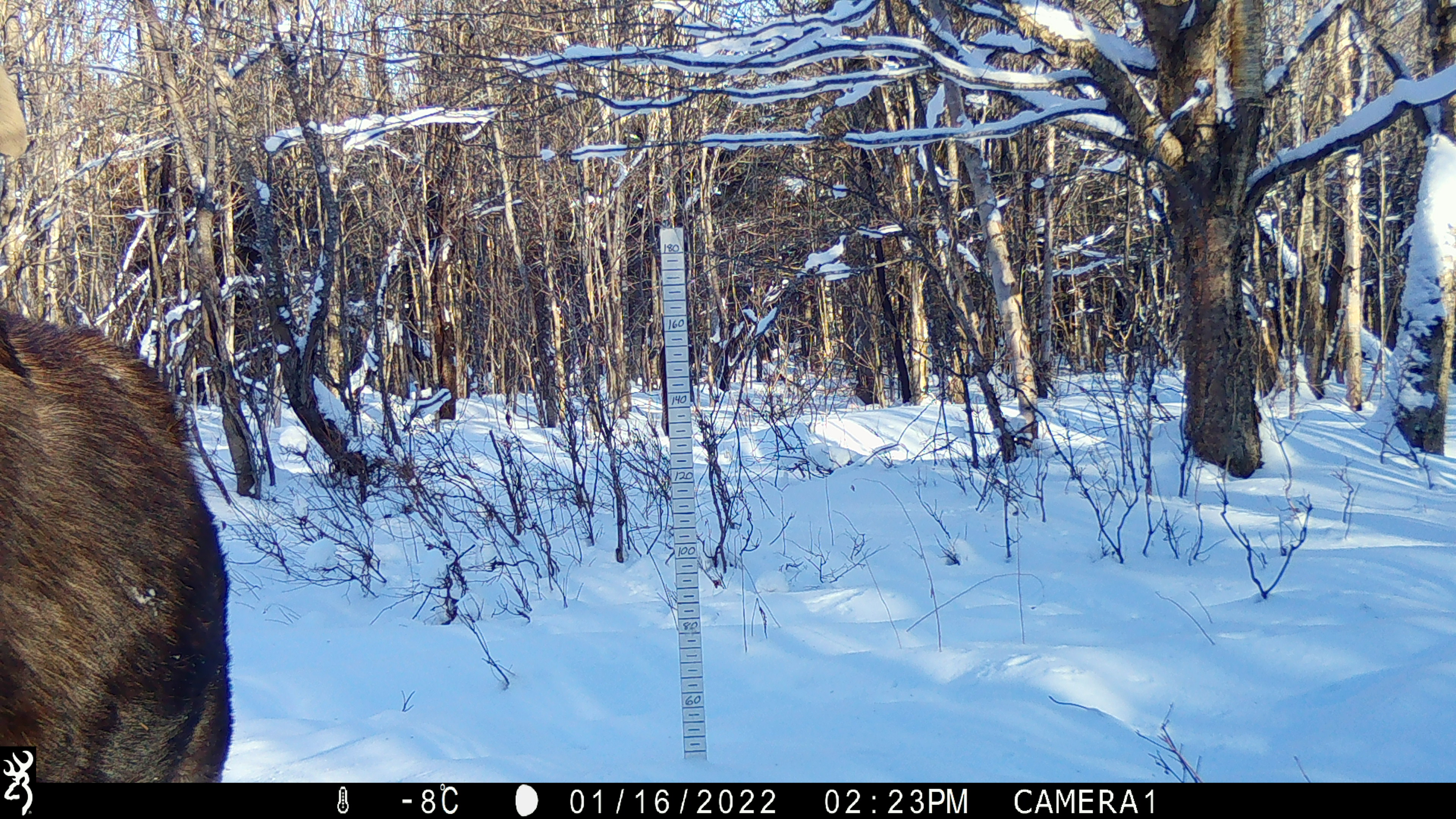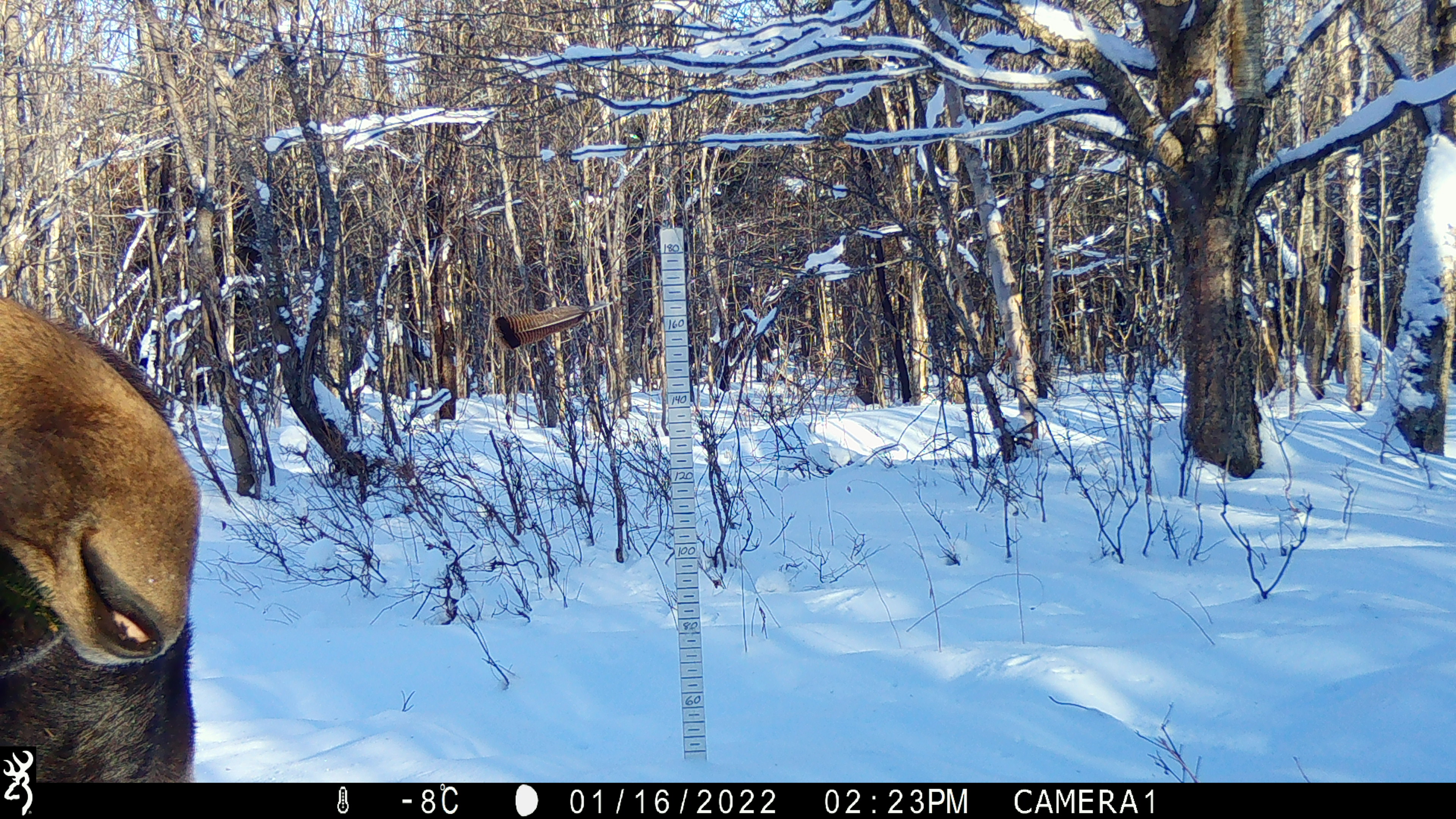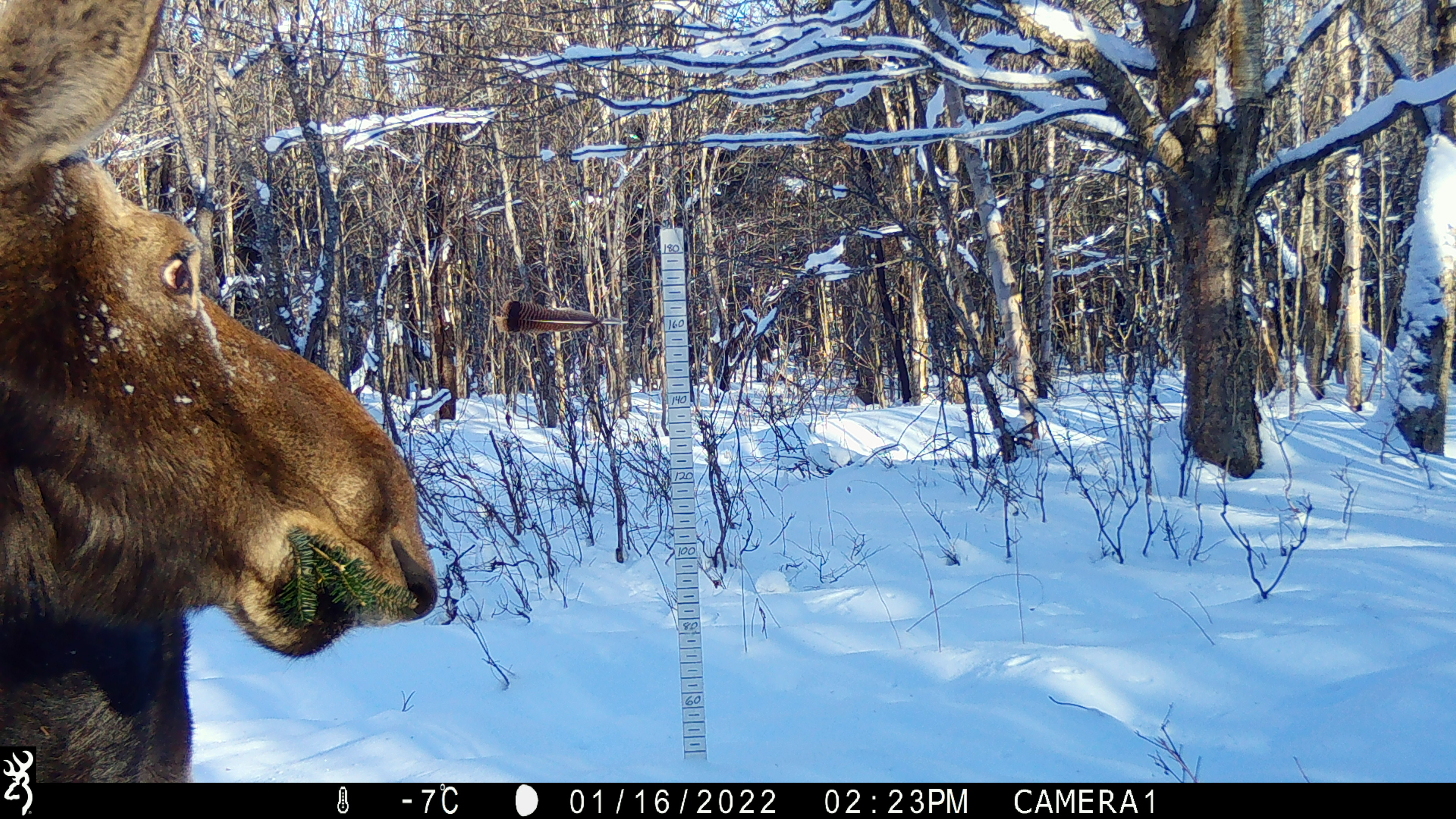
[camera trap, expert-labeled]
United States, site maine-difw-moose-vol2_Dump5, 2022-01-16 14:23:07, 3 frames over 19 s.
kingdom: Animalia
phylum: Chordata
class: Mammalia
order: Artiodactyla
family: Cervidae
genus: Alces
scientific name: Alces alces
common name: moose